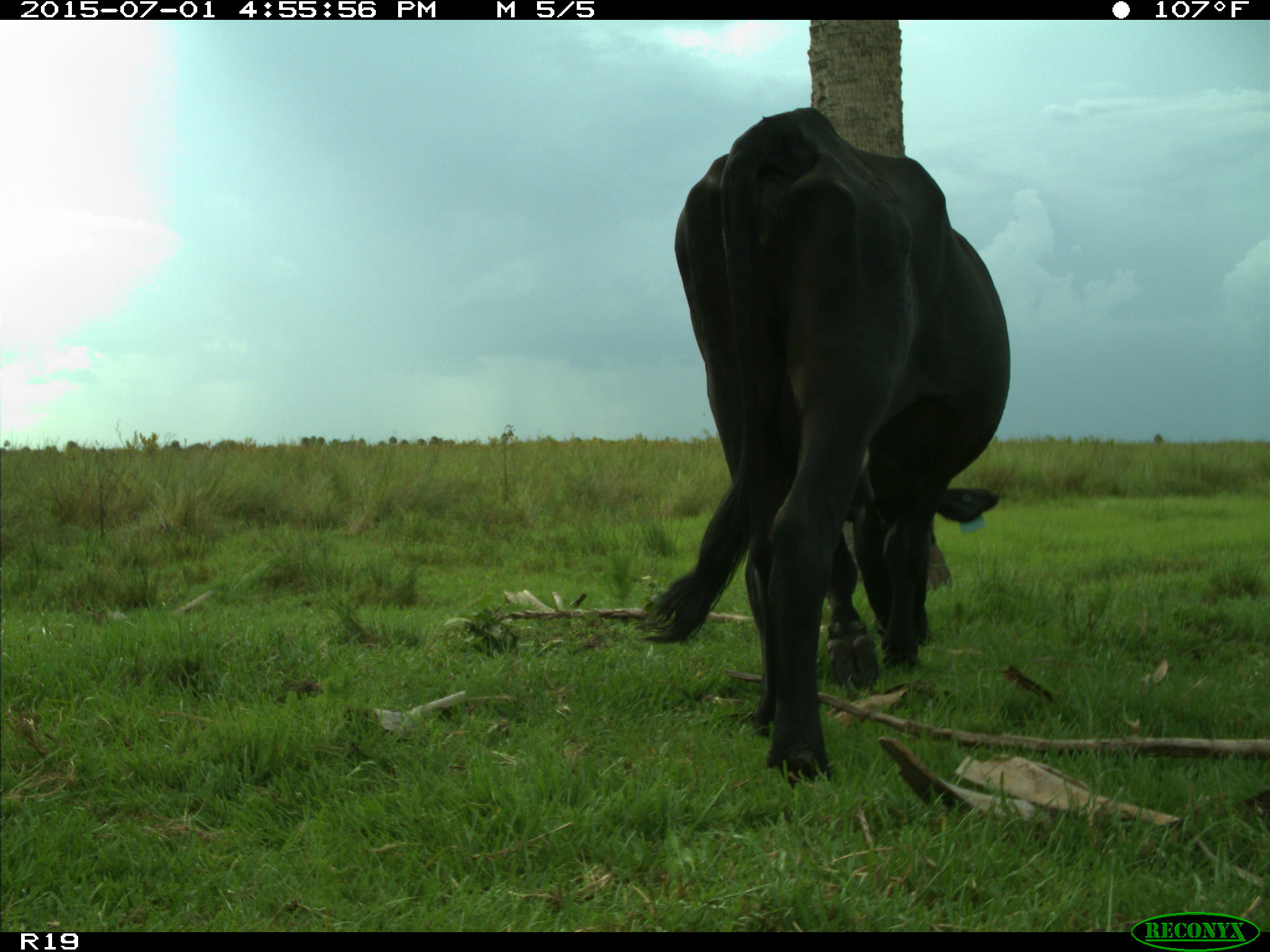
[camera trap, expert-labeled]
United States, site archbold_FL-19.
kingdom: Animalia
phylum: Chordata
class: Mammalia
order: Artiodactyla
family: Bovidae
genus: Bos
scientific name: Bos taurus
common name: domestic cow